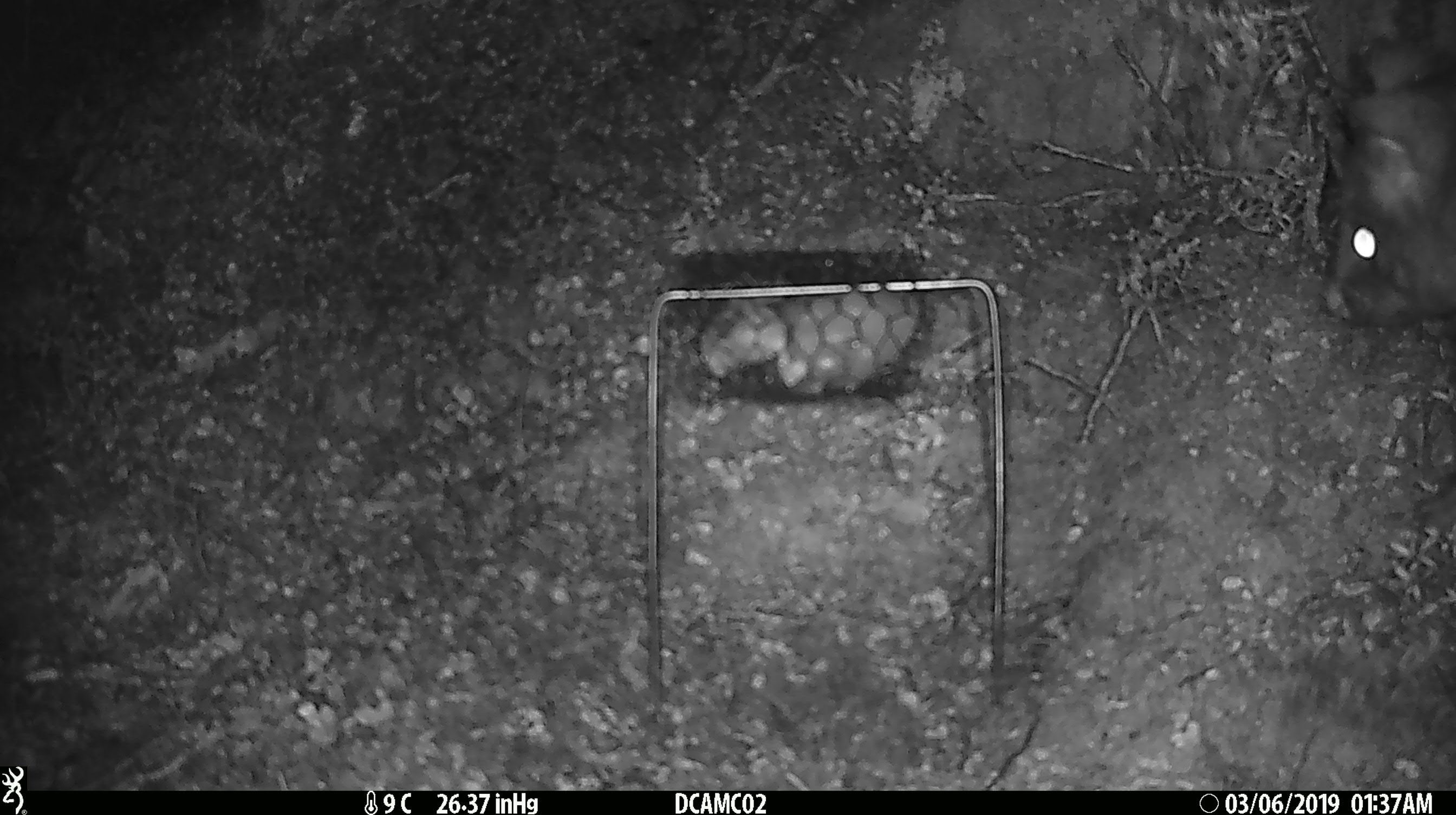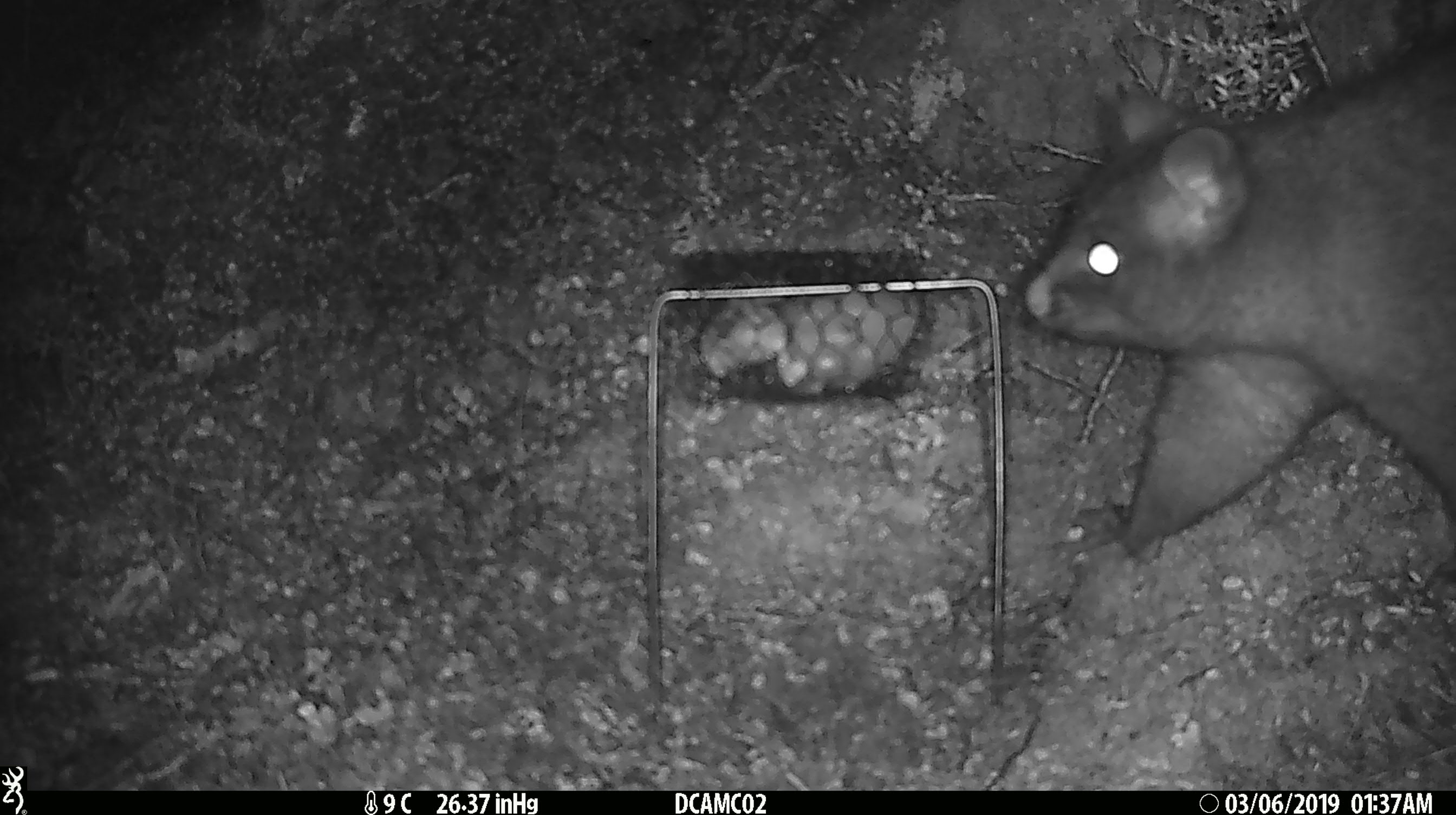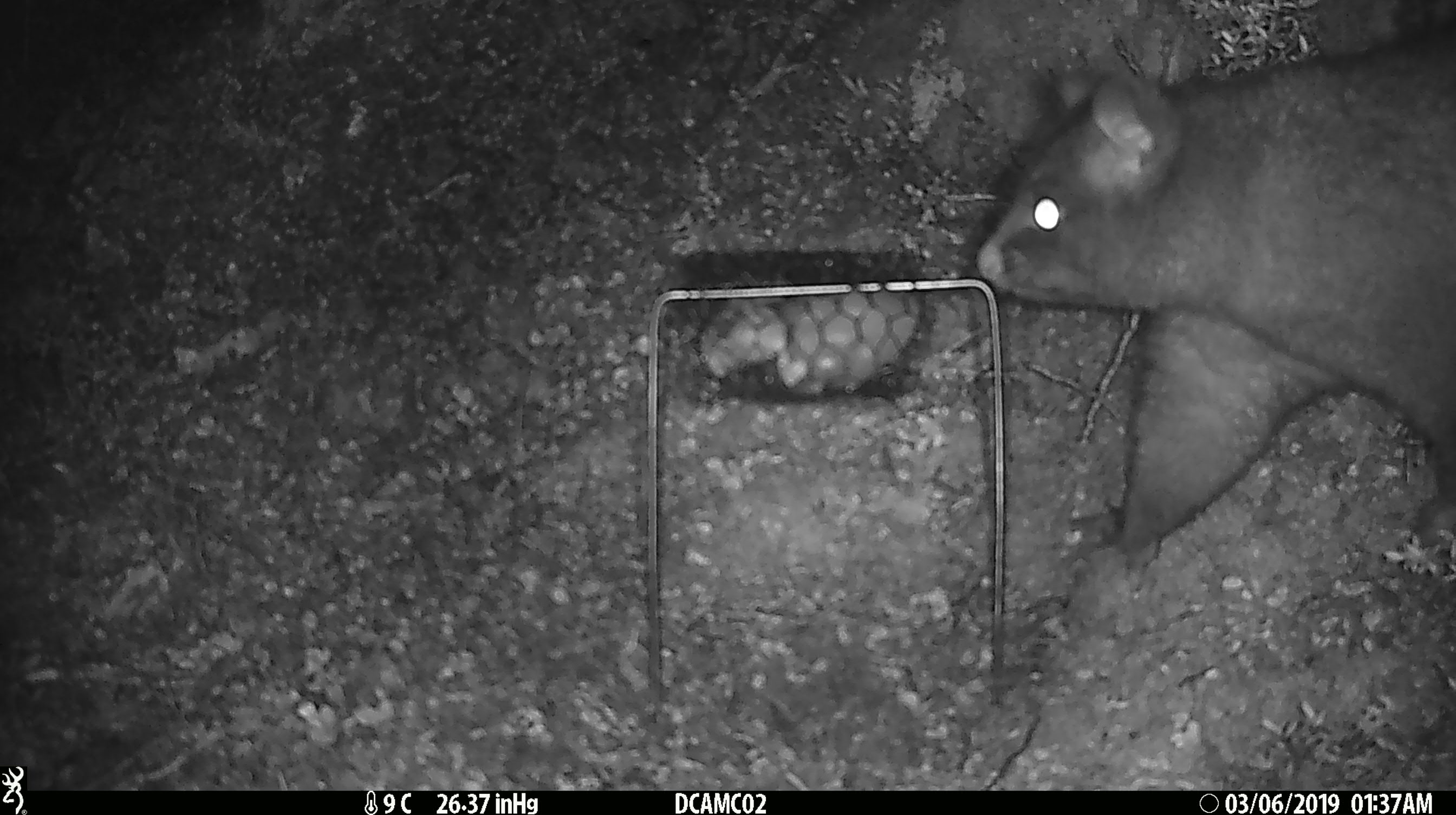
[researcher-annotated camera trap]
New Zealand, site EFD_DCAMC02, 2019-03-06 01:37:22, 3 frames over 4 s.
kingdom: Animalia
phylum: Chordata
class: Mammalia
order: Diprotodontia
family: Phalangeridae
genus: Trichosurus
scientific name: Trichosurus vulpecula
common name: common brushtail possum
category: possum